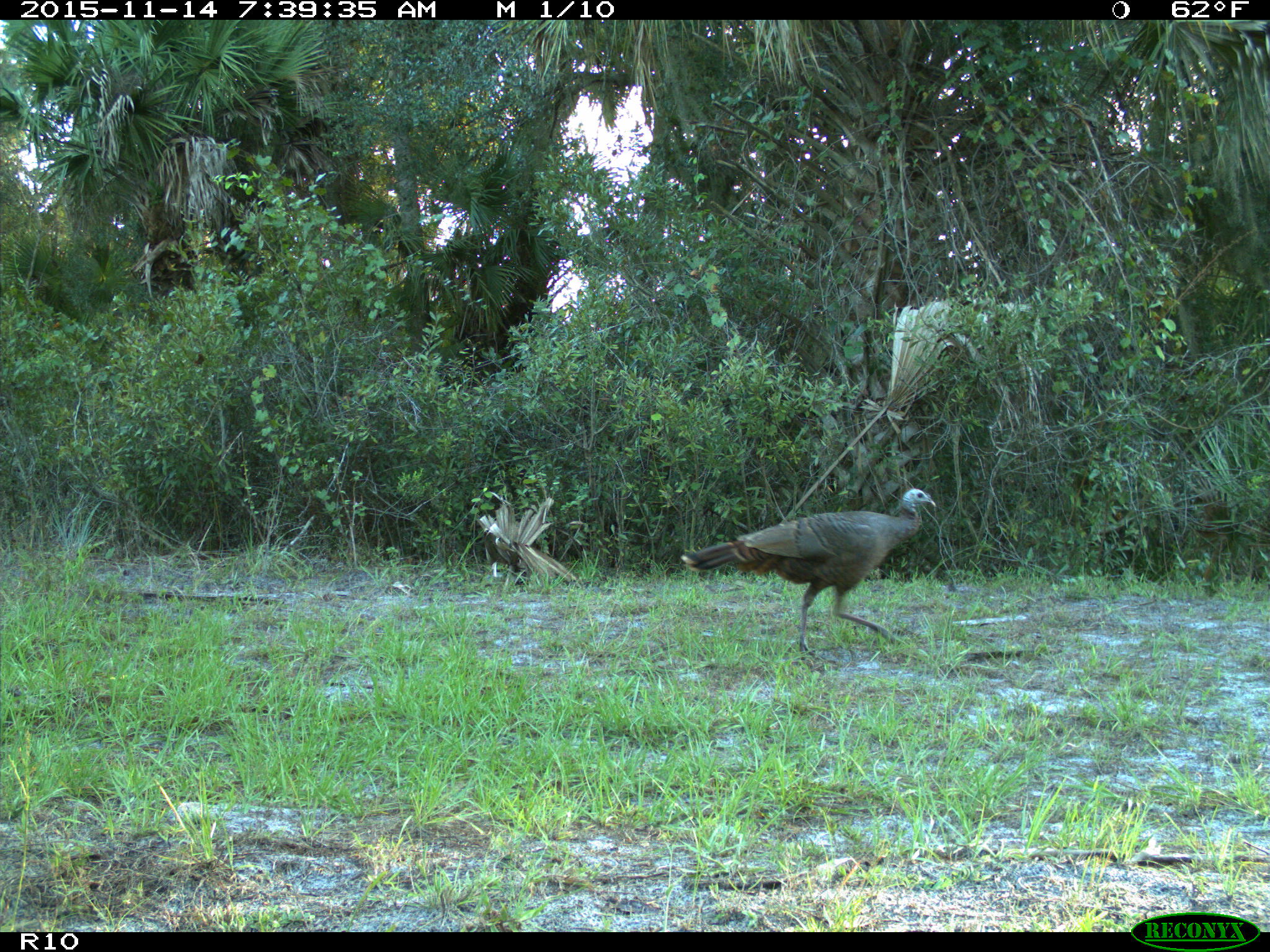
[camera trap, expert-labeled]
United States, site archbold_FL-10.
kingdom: Animalia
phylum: Chordata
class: Aves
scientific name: Aves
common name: birds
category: unidentified bird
Unidentified bird (birds) (Aves).